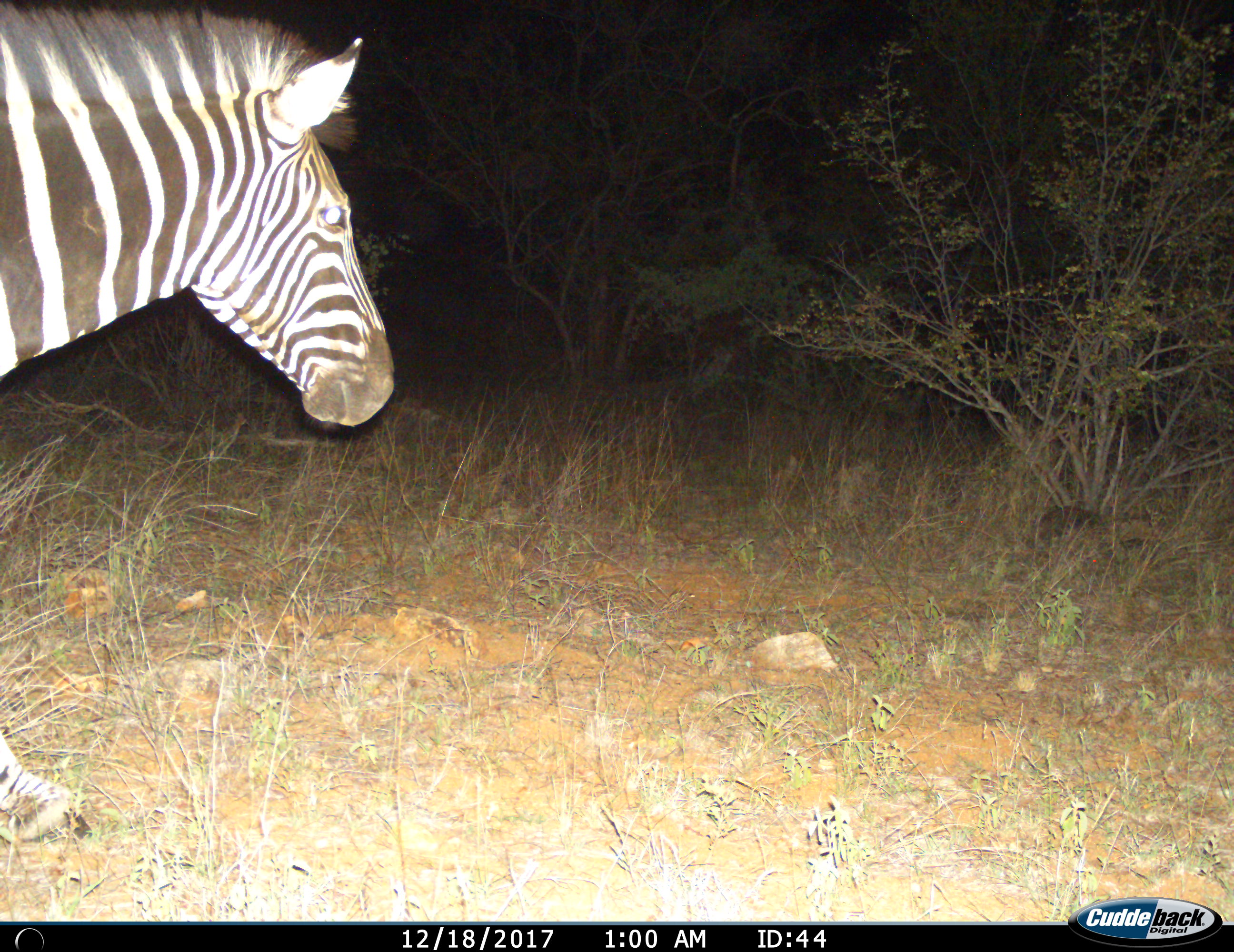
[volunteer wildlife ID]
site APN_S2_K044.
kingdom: Animalia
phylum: Chordata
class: Mammalia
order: Perissodactyla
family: Equidae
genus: Equus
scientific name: Equus quagga burchellii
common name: burchell's zebra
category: zebraburchells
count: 1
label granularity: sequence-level